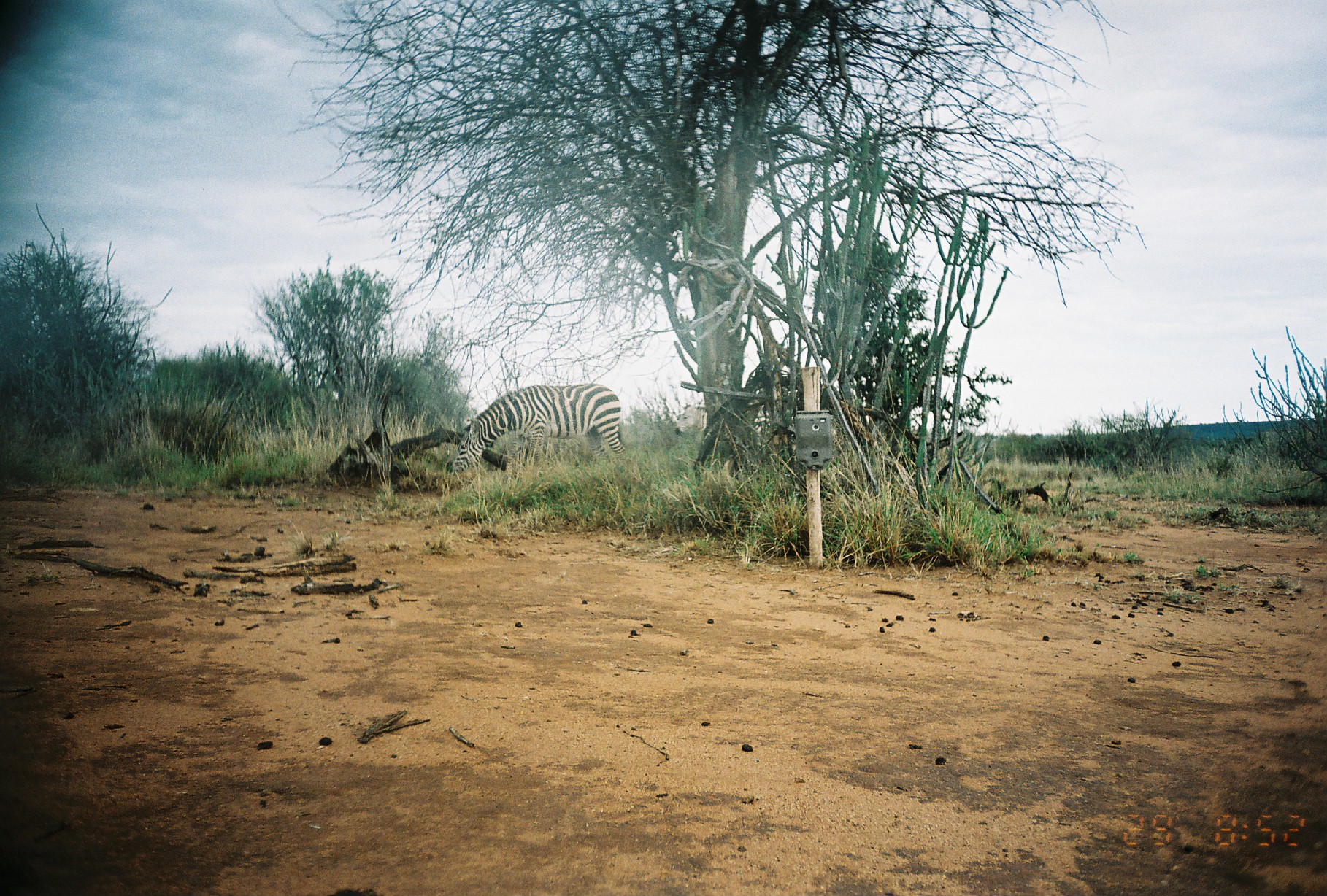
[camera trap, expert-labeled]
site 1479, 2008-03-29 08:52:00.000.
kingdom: Animalia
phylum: Chordata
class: Mammalia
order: Perissodactyla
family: Equidae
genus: Equus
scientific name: Equus quagga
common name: plains zebra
Equus quagga (plains zebra), count 2.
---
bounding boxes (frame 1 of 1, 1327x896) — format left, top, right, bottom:
equus quagga: 449, 384, 627, 476; 674, 404, 709, 435